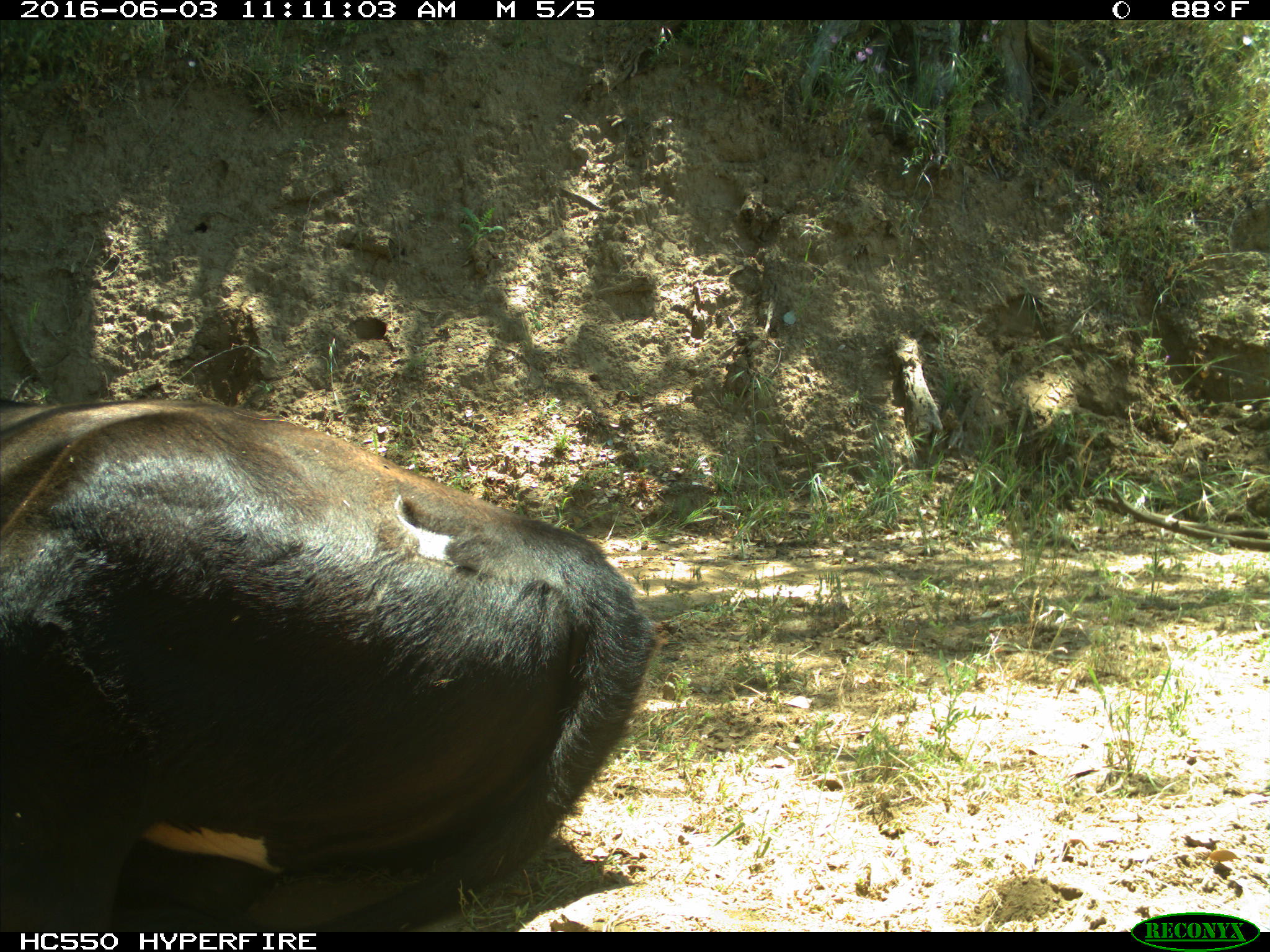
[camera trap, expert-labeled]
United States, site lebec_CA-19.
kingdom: Animalia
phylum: Chordata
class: Mammalia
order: Artiodactyla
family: Bovidae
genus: Bos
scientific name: Bos taurus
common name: domestic cow